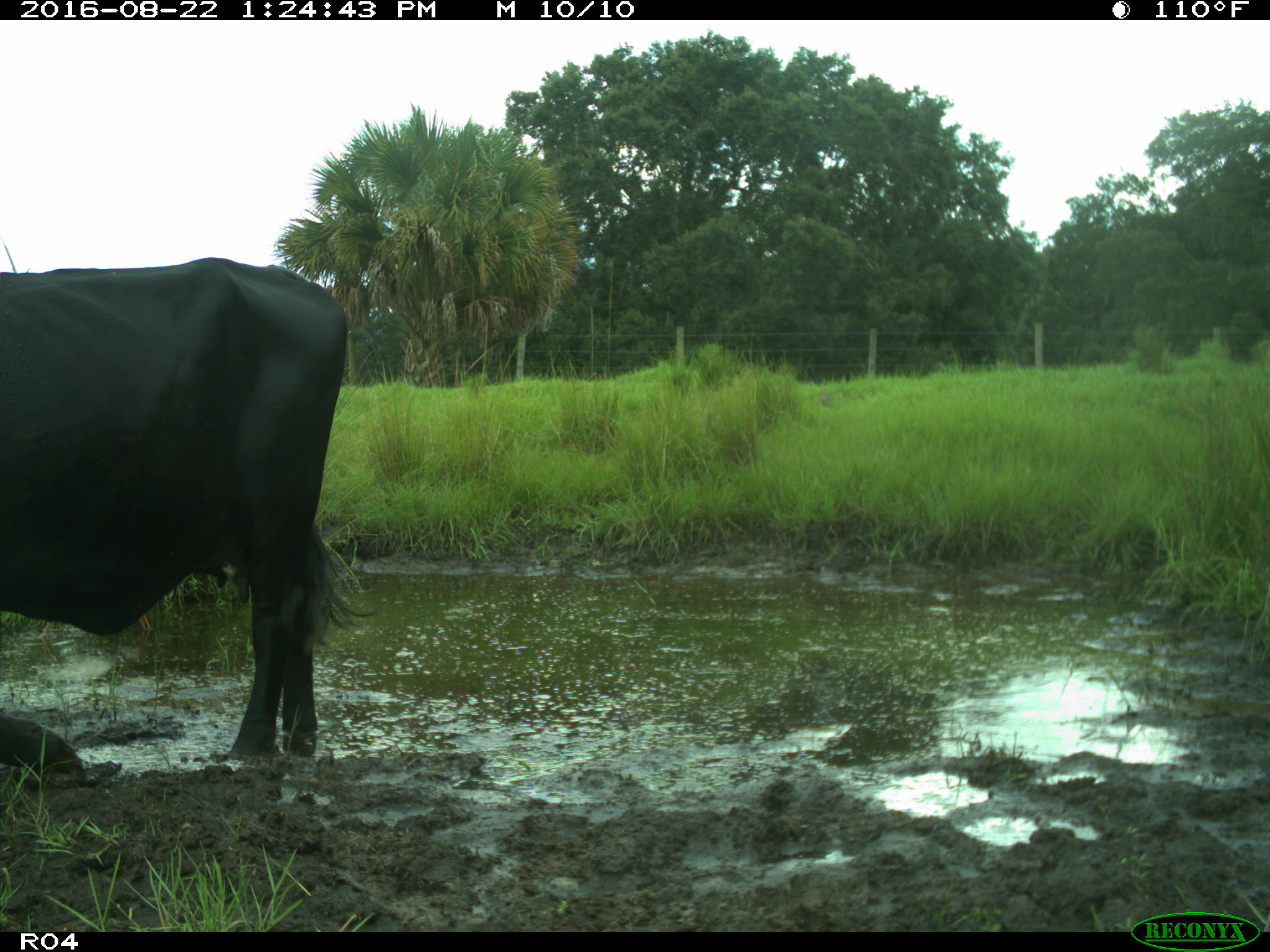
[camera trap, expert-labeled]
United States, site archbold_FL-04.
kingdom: Animalia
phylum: Chordata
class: Mammalia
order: Artiodactyla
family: Bovidae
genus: Bos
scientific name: Bos taurus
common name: domestic cow